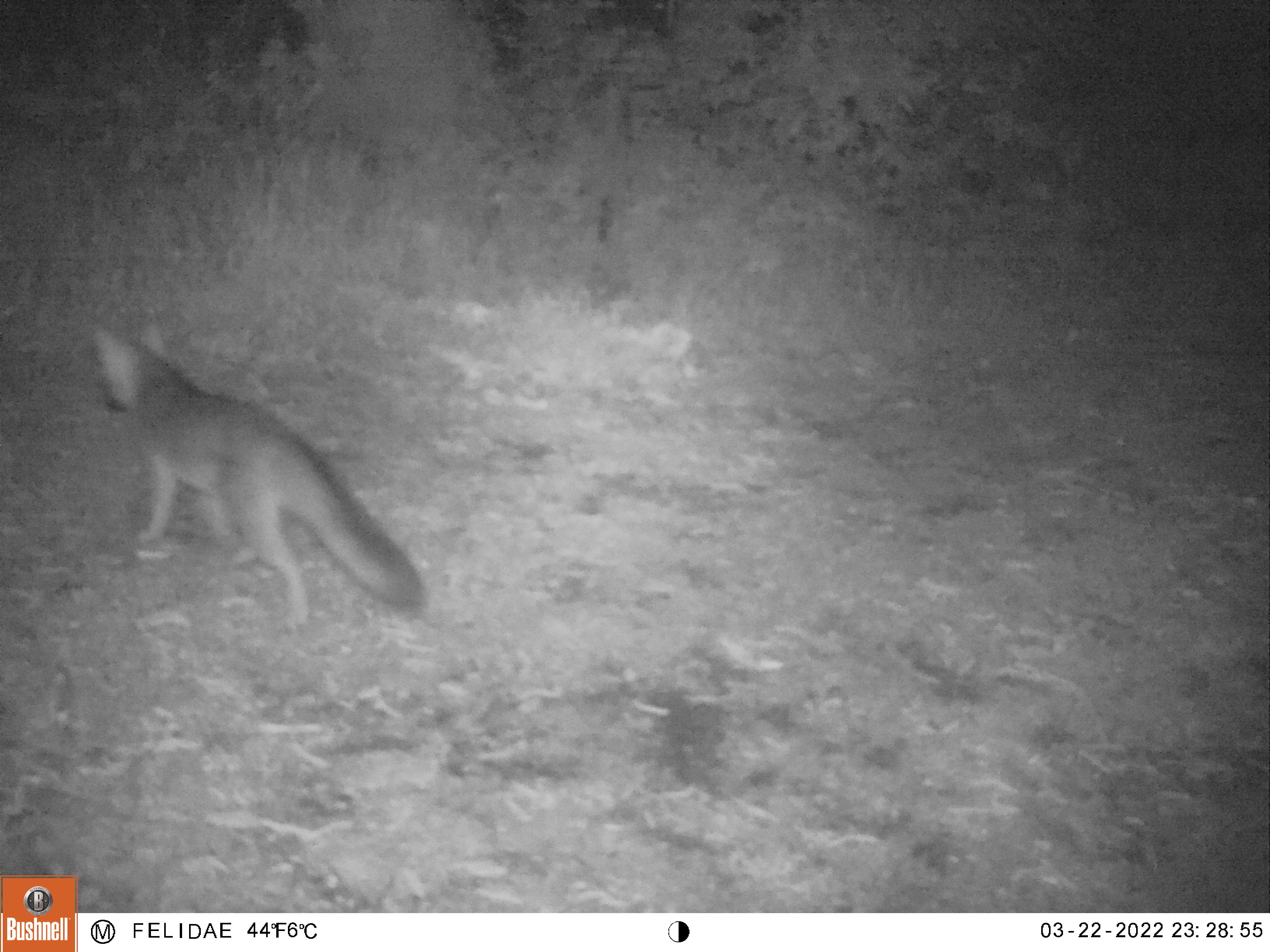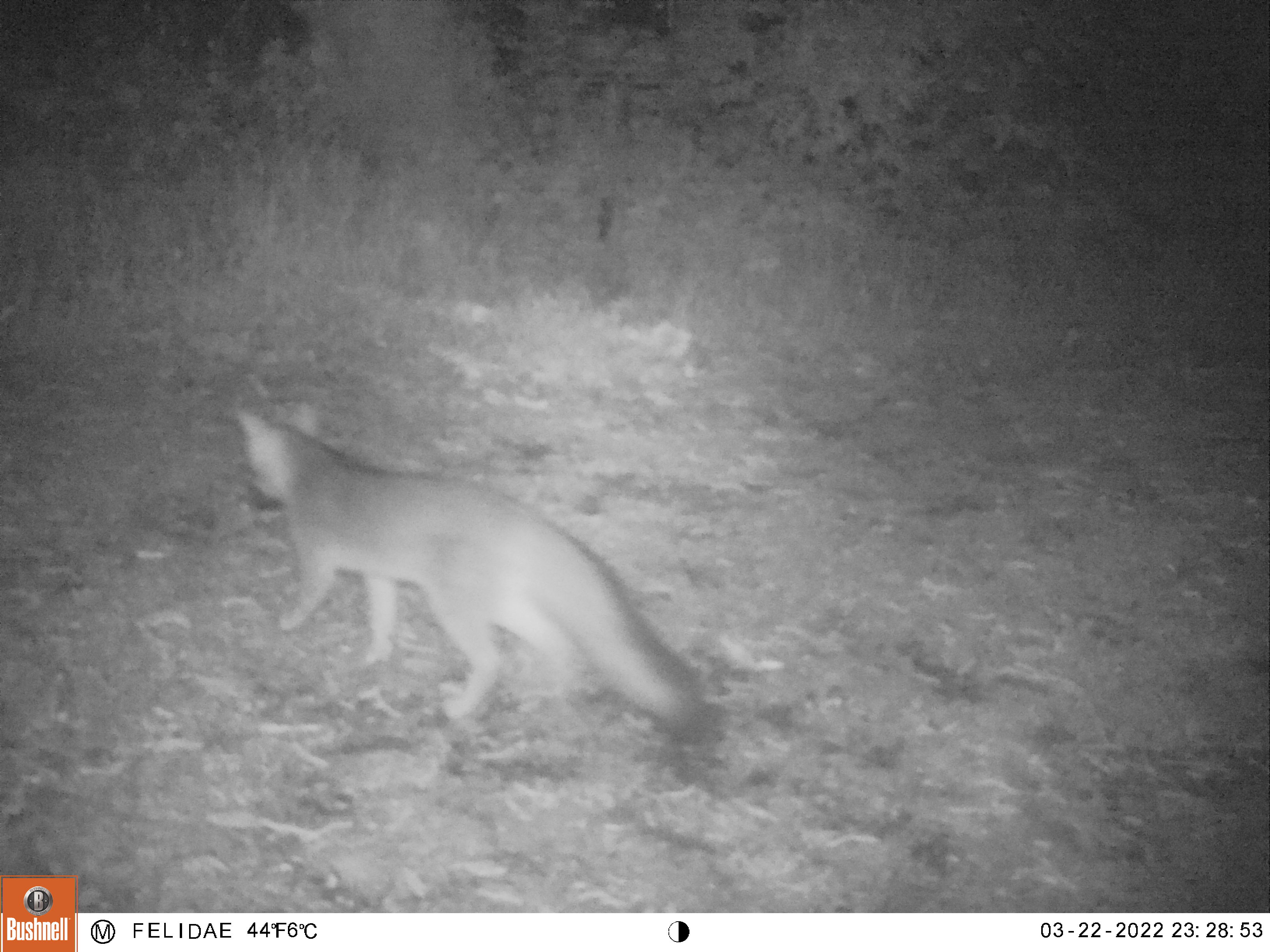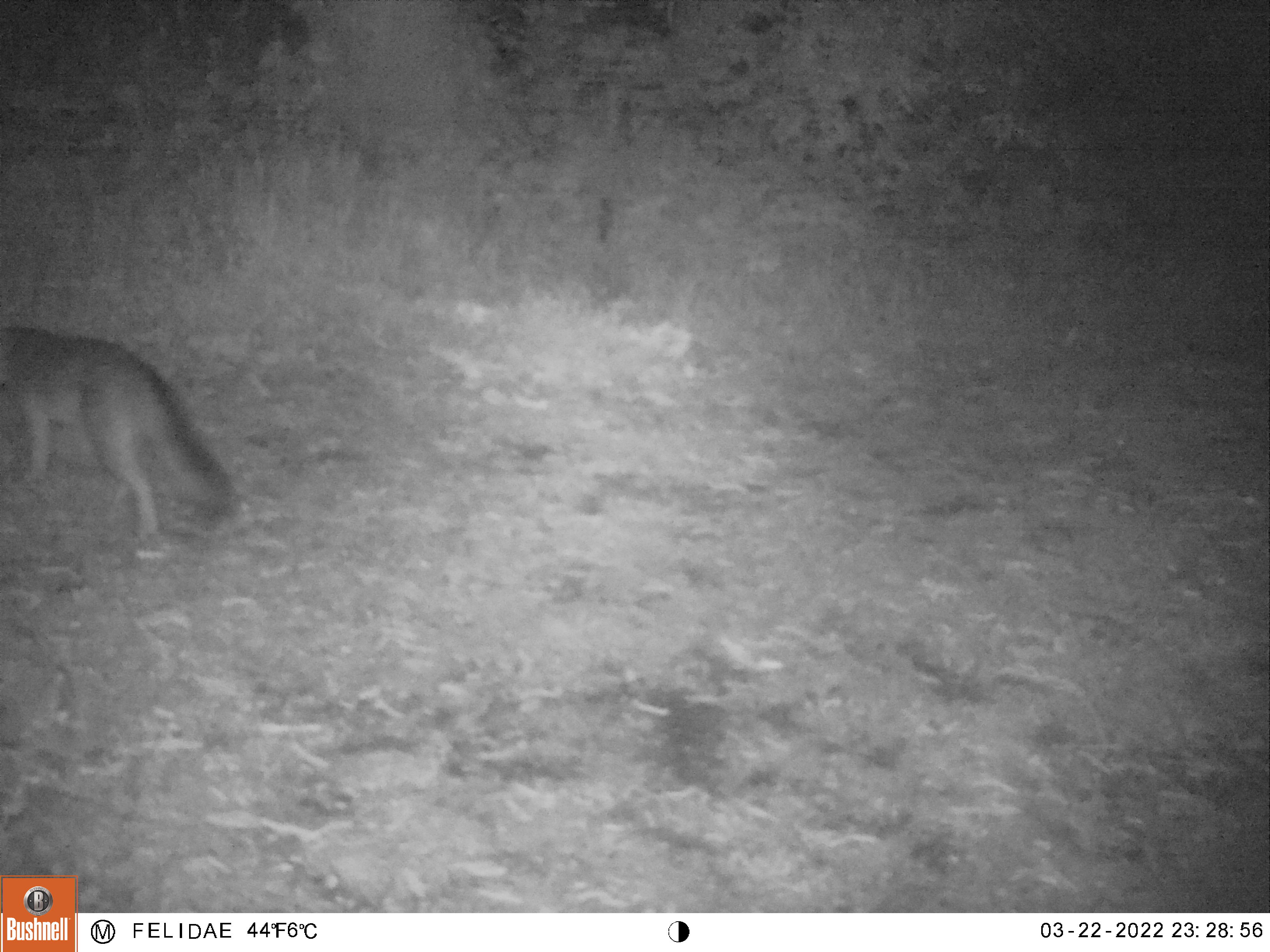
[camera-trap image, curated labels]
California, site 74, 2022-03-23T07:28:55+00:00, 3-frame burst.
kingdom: Animalia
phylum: Chordata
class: Mammalia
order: Carnivora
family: Canidae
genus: Urocyon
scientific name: Urocyon cinereoargenteus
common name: gray fox